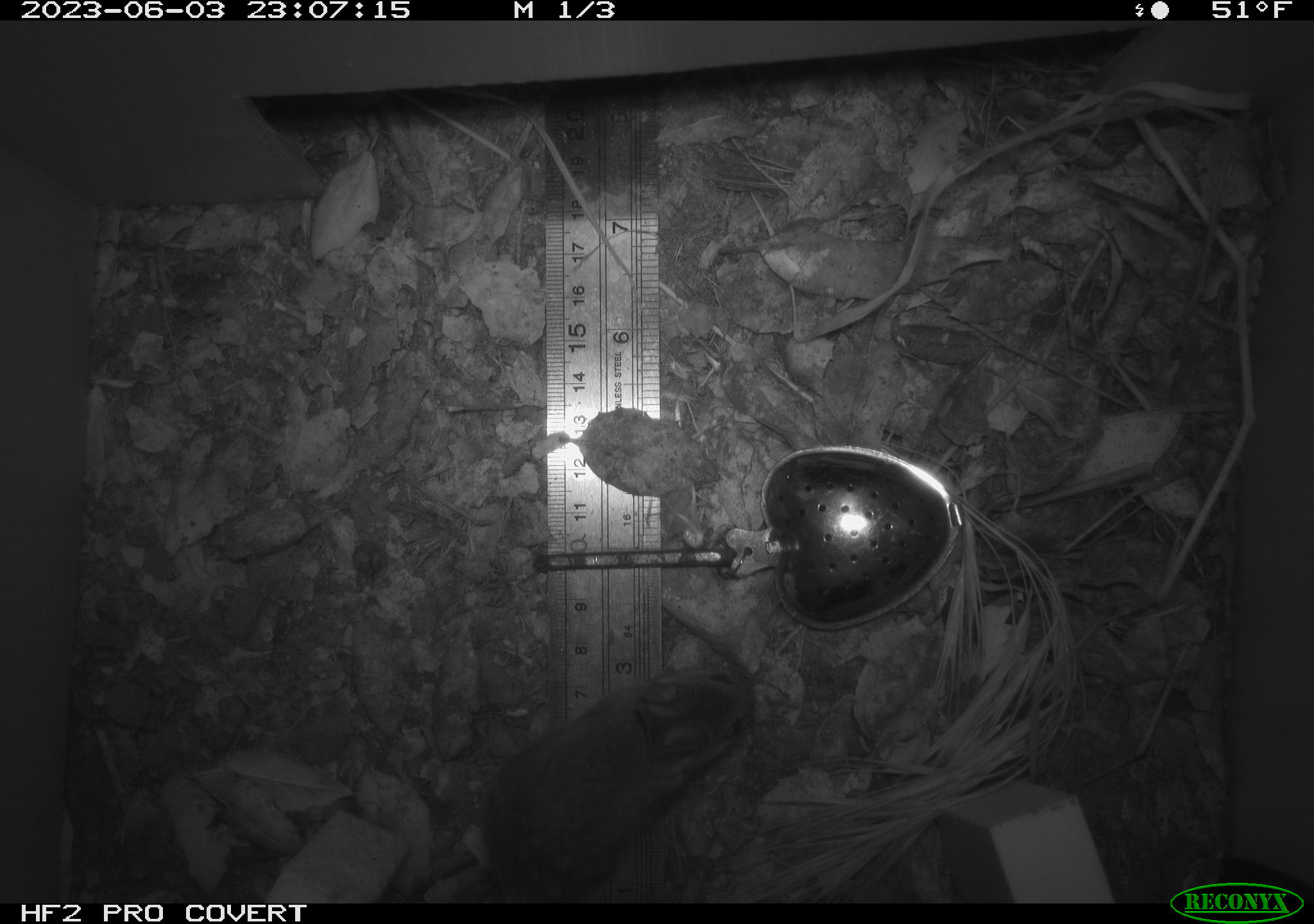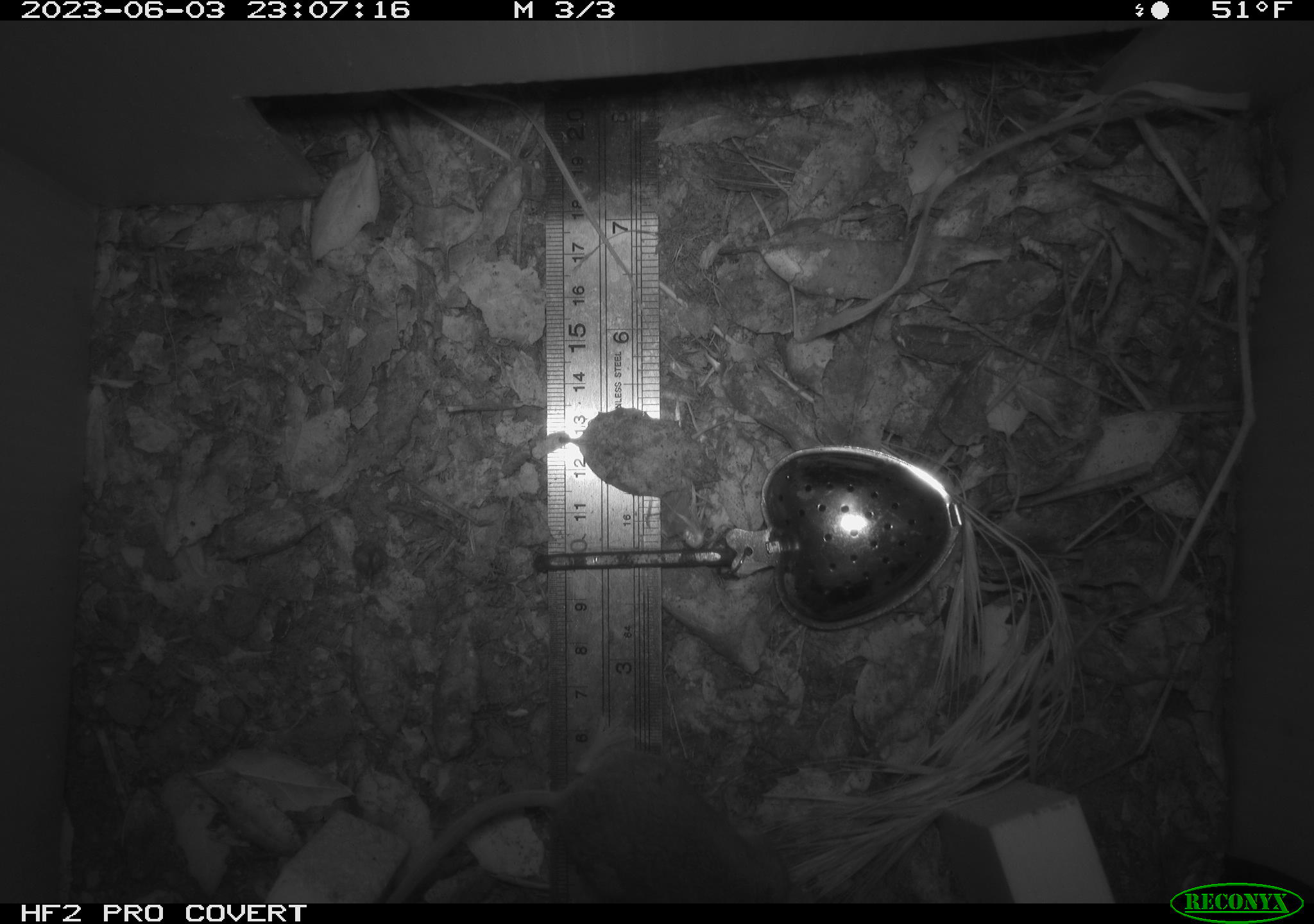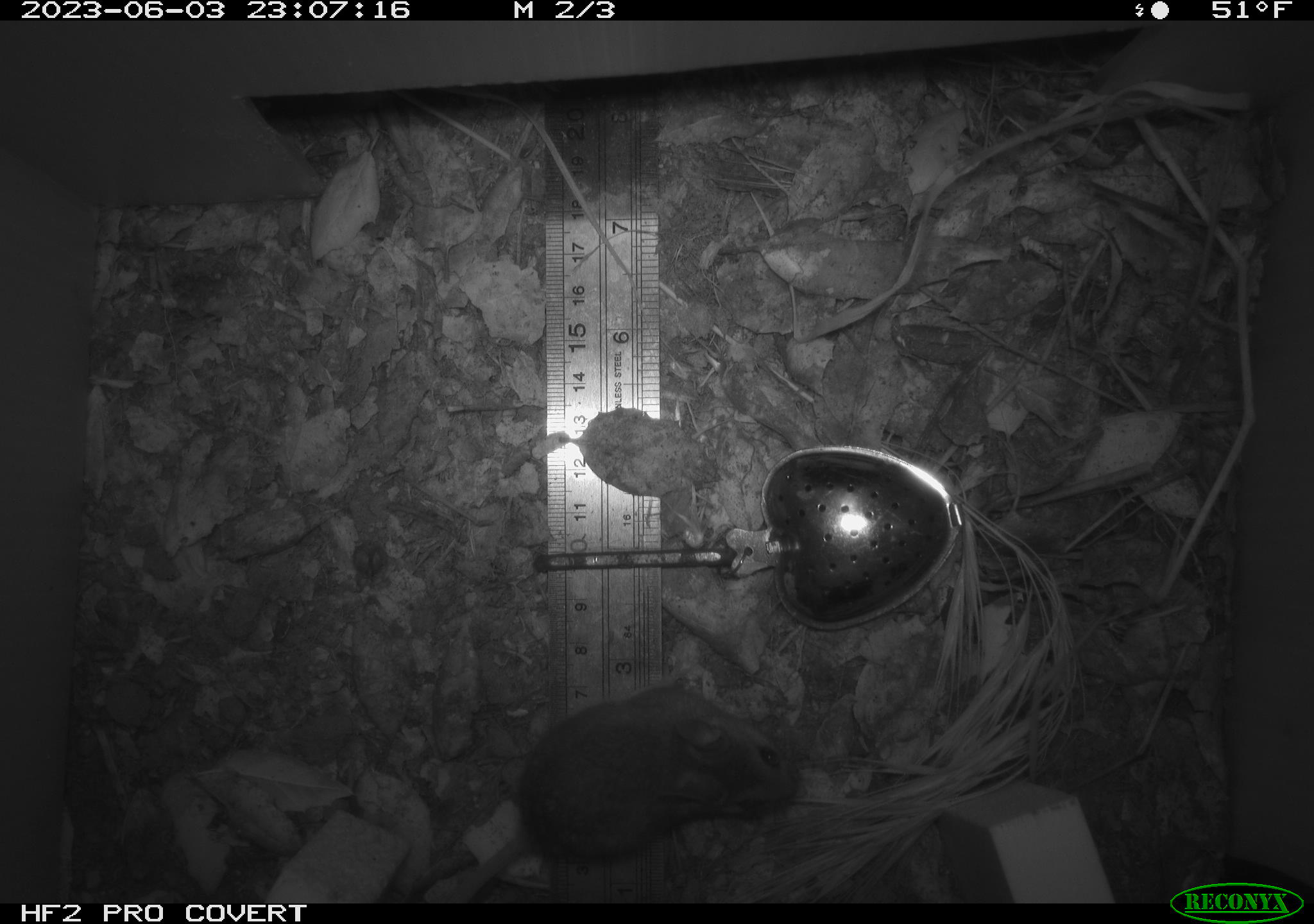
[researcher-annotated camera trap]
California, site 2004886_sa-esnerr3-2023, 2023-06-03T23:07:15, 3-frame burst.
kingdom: Animalia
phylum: Chordata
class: Mammalia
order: Rodentia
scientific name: Rodentia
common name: mouse species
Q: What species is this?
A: Mouse species (Rodentia).